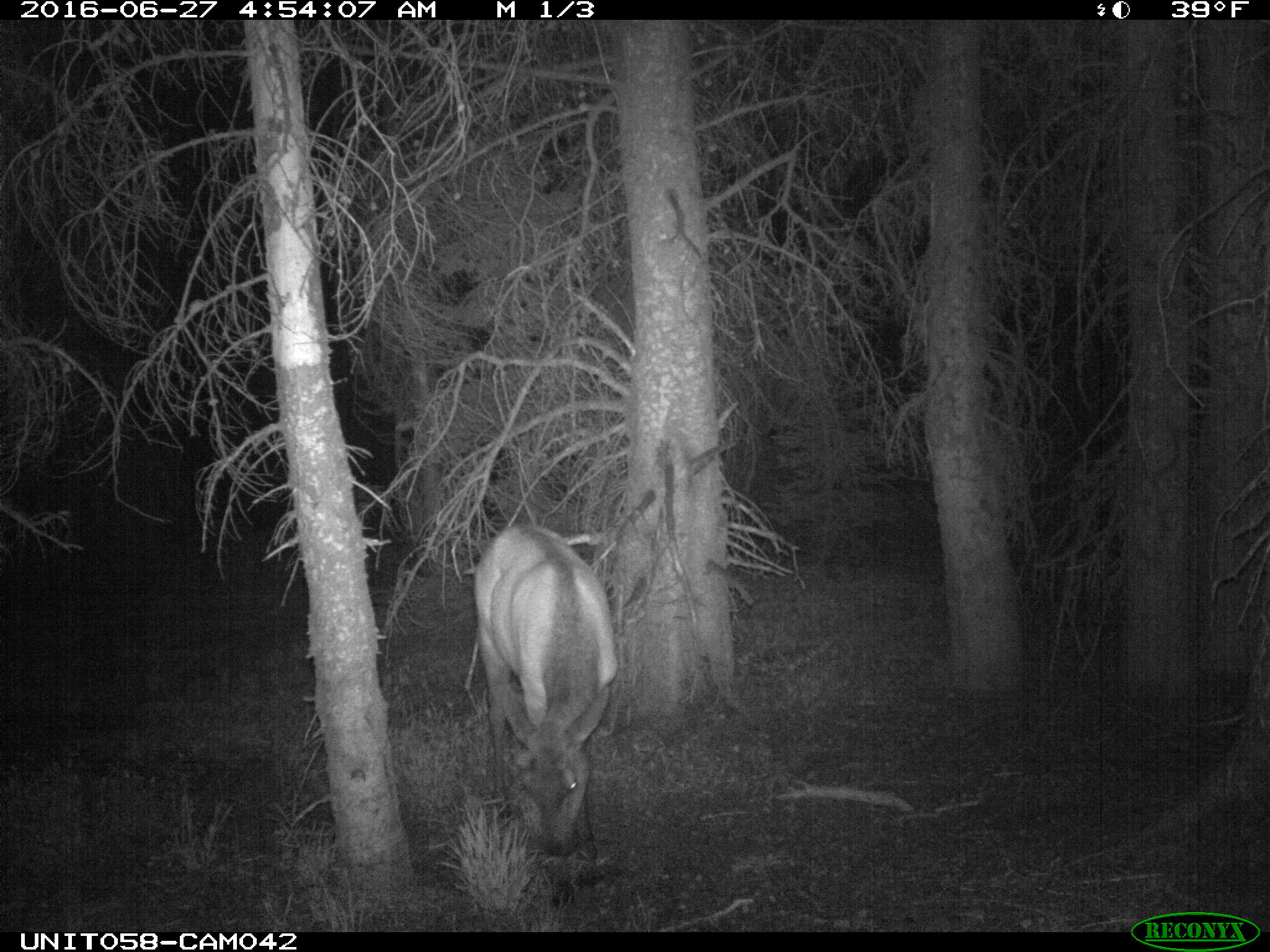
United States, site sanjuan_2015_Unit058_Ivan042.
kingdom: Animalia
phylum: Chordata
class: Mammalia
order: Artiodactyla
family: Cervidae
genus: Cervus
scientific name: Cervus elaphus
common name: red deer